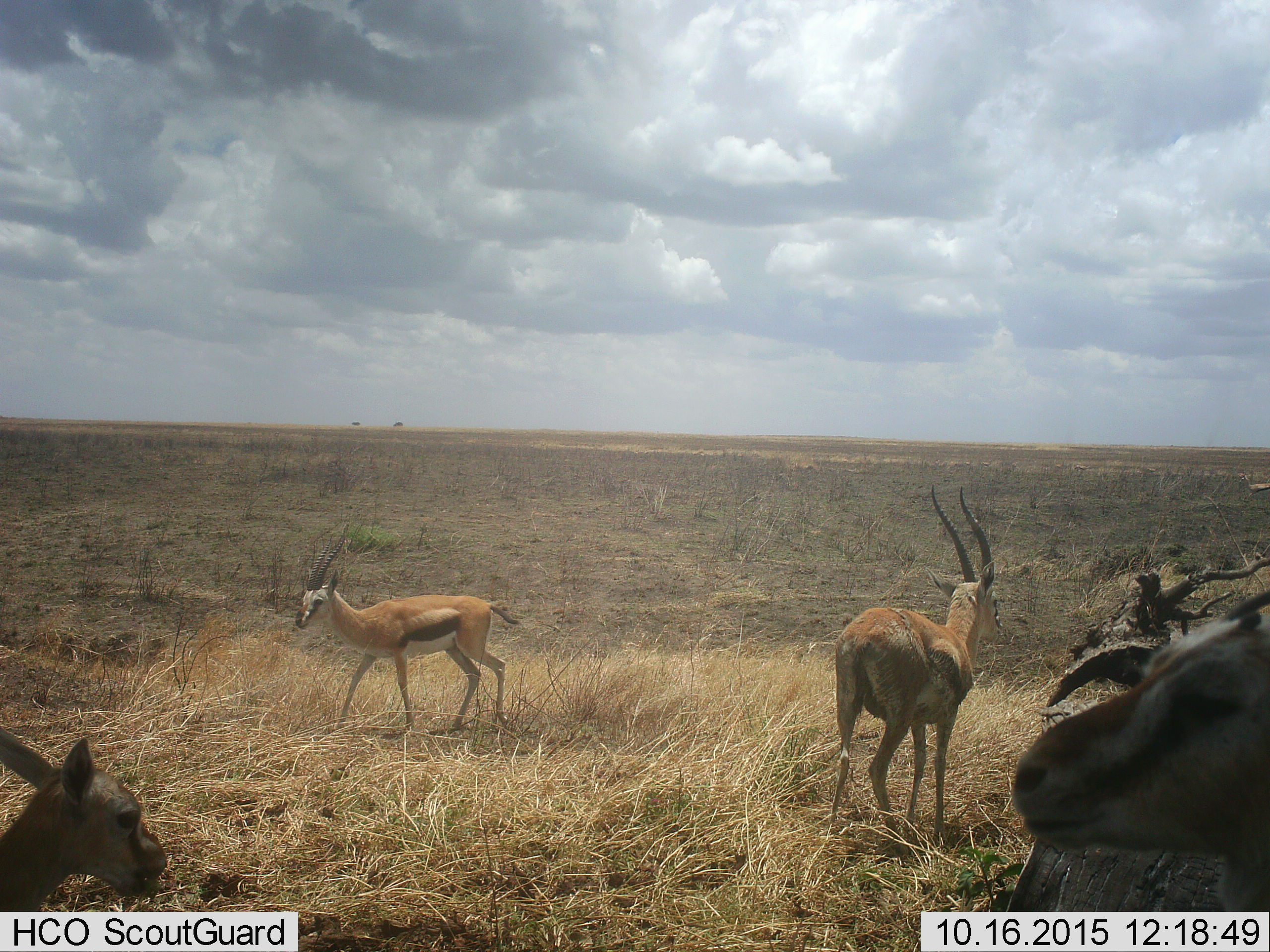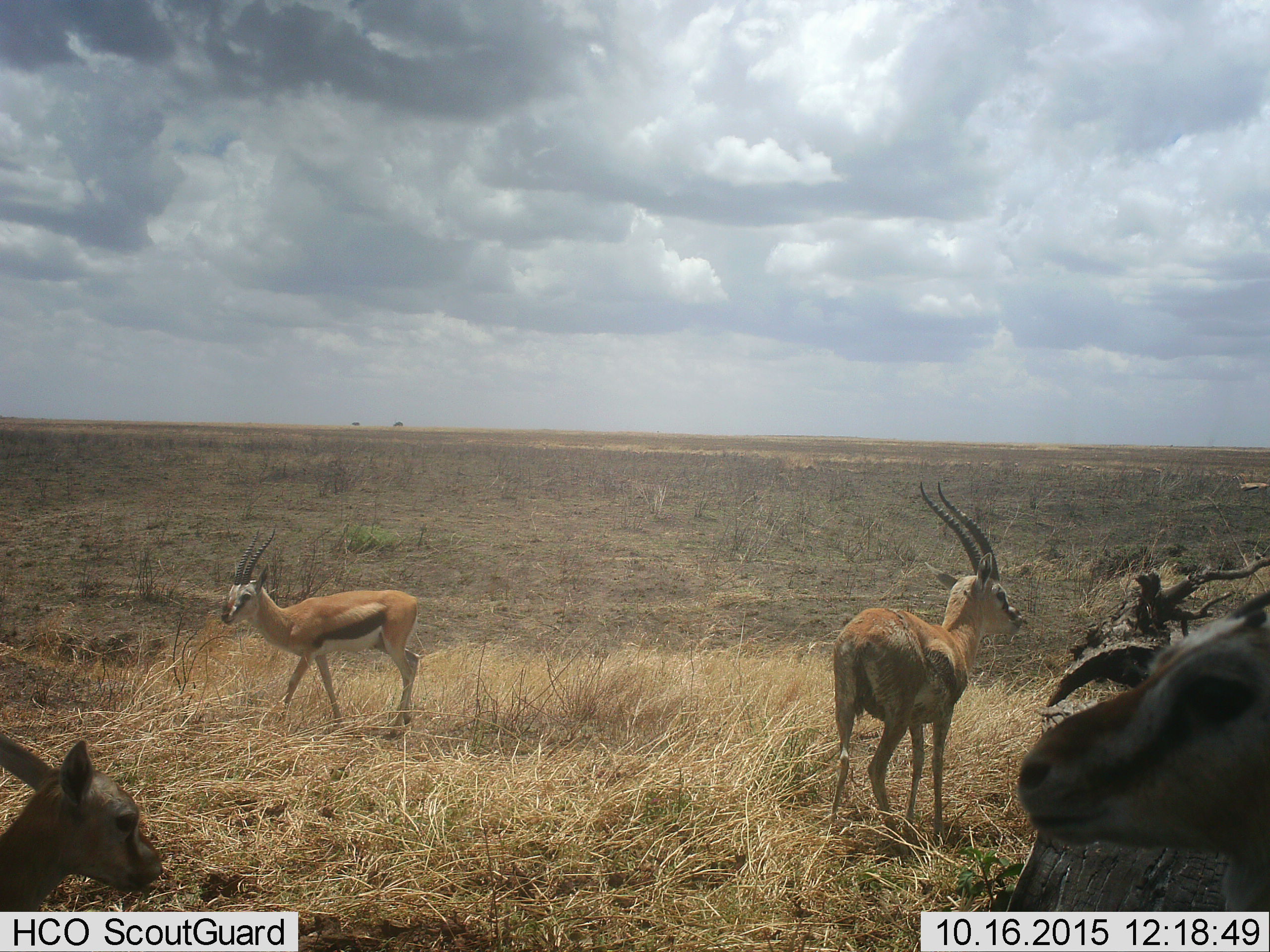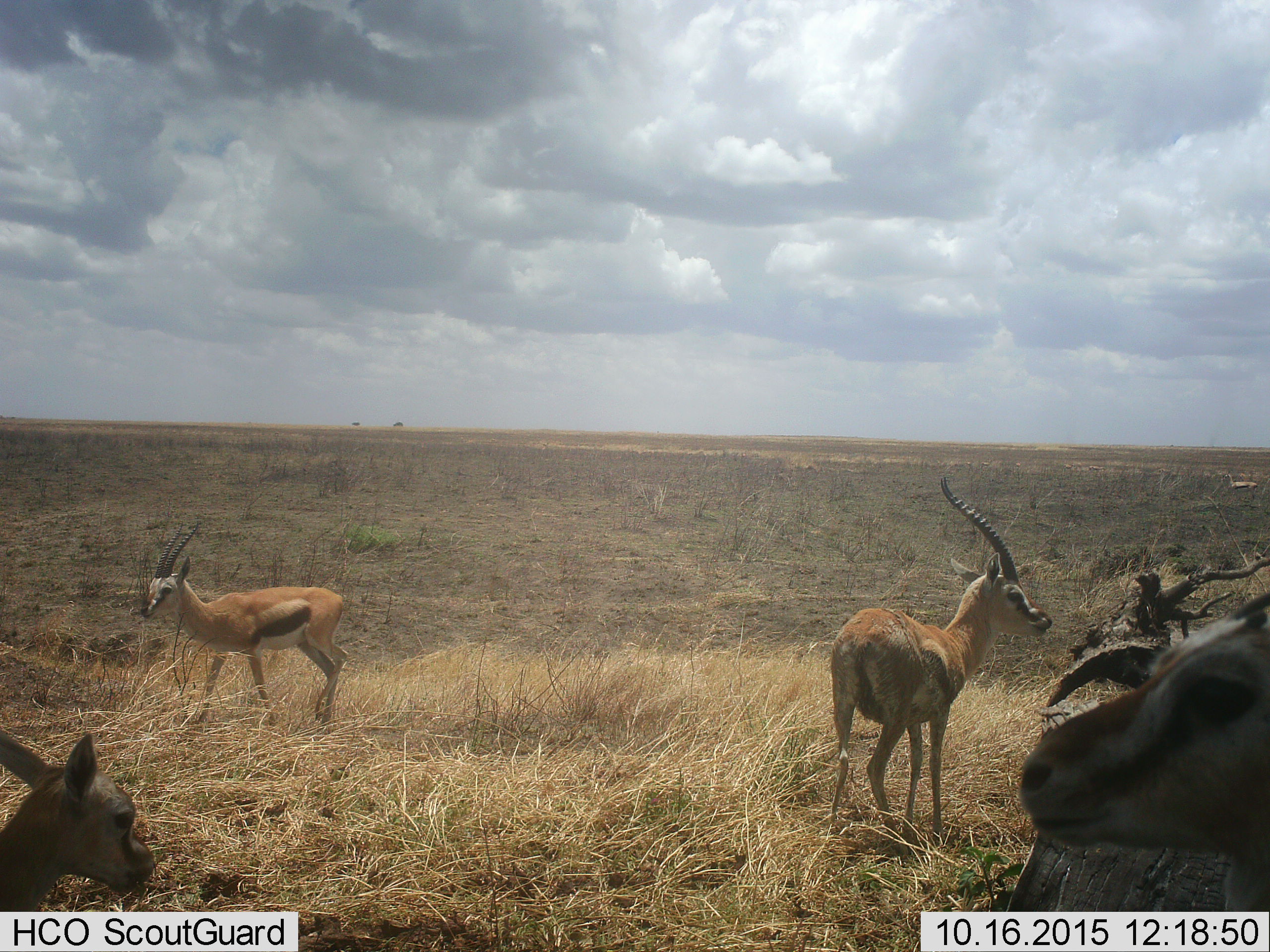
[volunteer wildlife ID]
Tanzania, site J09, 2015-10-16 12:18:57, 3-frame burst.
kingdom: Animalia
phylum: Chordata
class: Mammalia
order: Artiodactyla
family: Bovidae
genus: Eudorcas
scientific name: Eudorcas thomsonii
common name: thomson's gazelle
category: gazellethomsons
Gazellethomsons (thomson's gazelle) (Eudorcas thomsonii), count 5. Behavior (volunteer vote fractions): standing 70%, resting 10%, moving 70%, interacting 0%. Young present (vote fraction): 20%. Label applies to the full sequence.